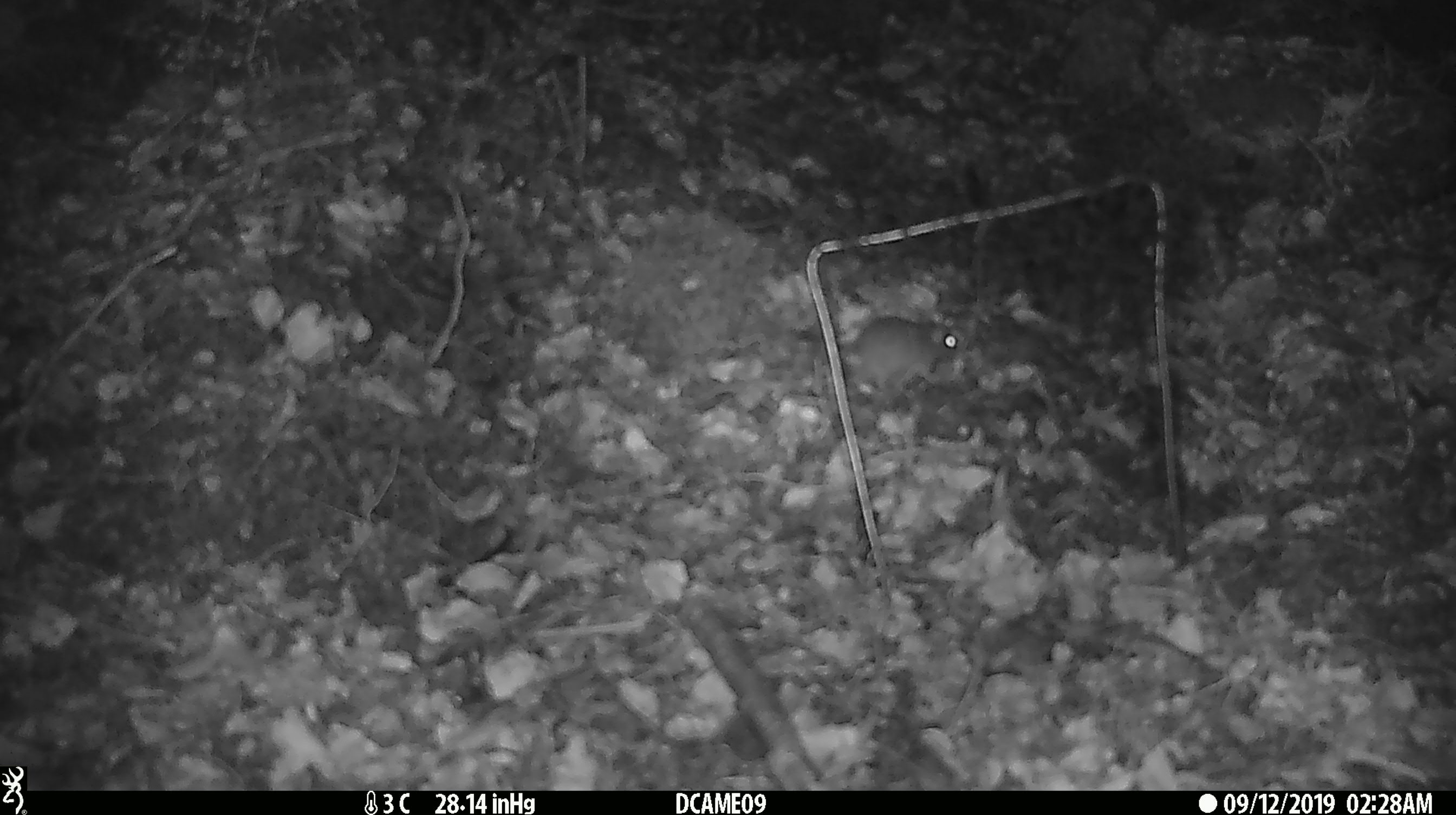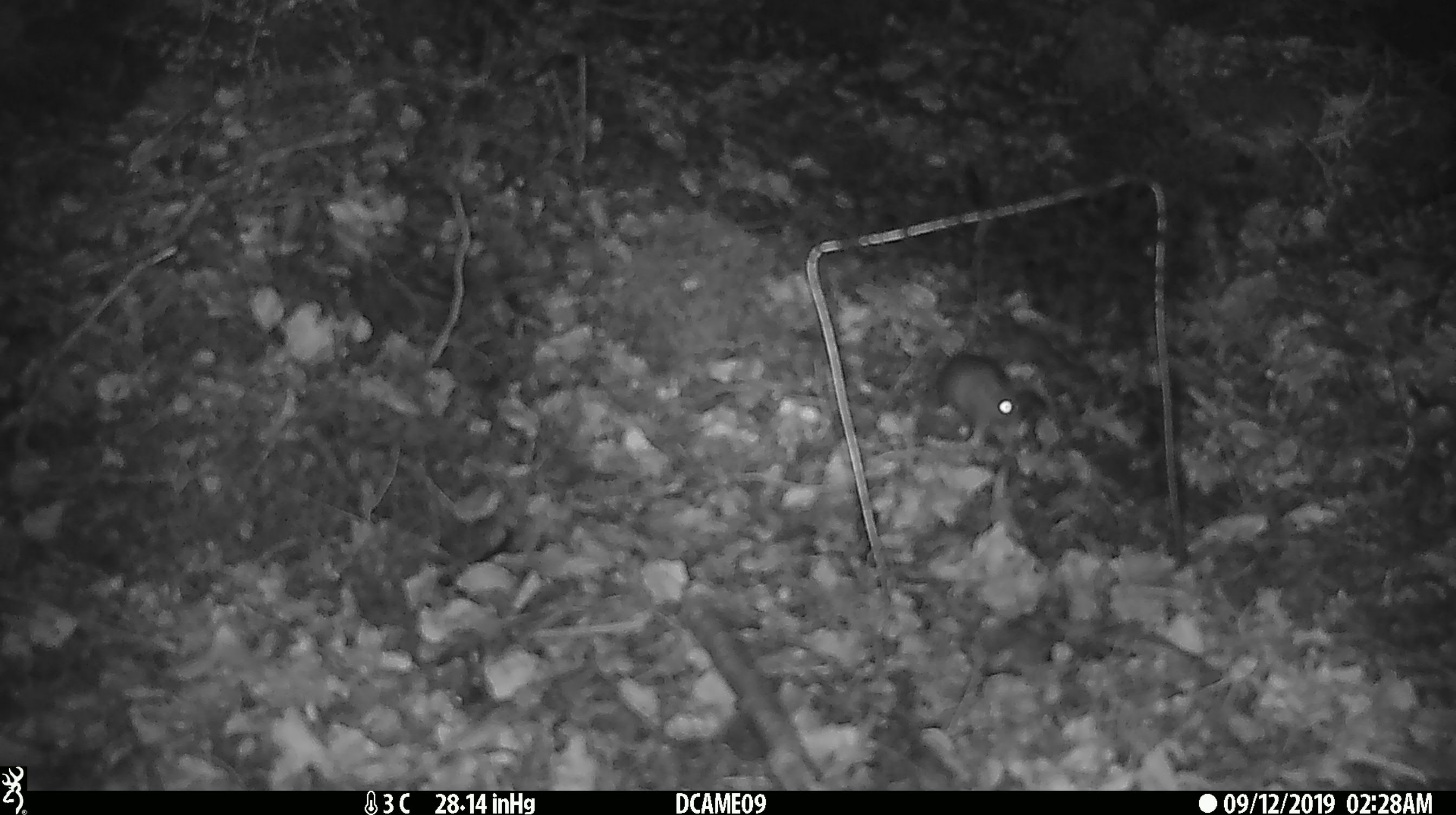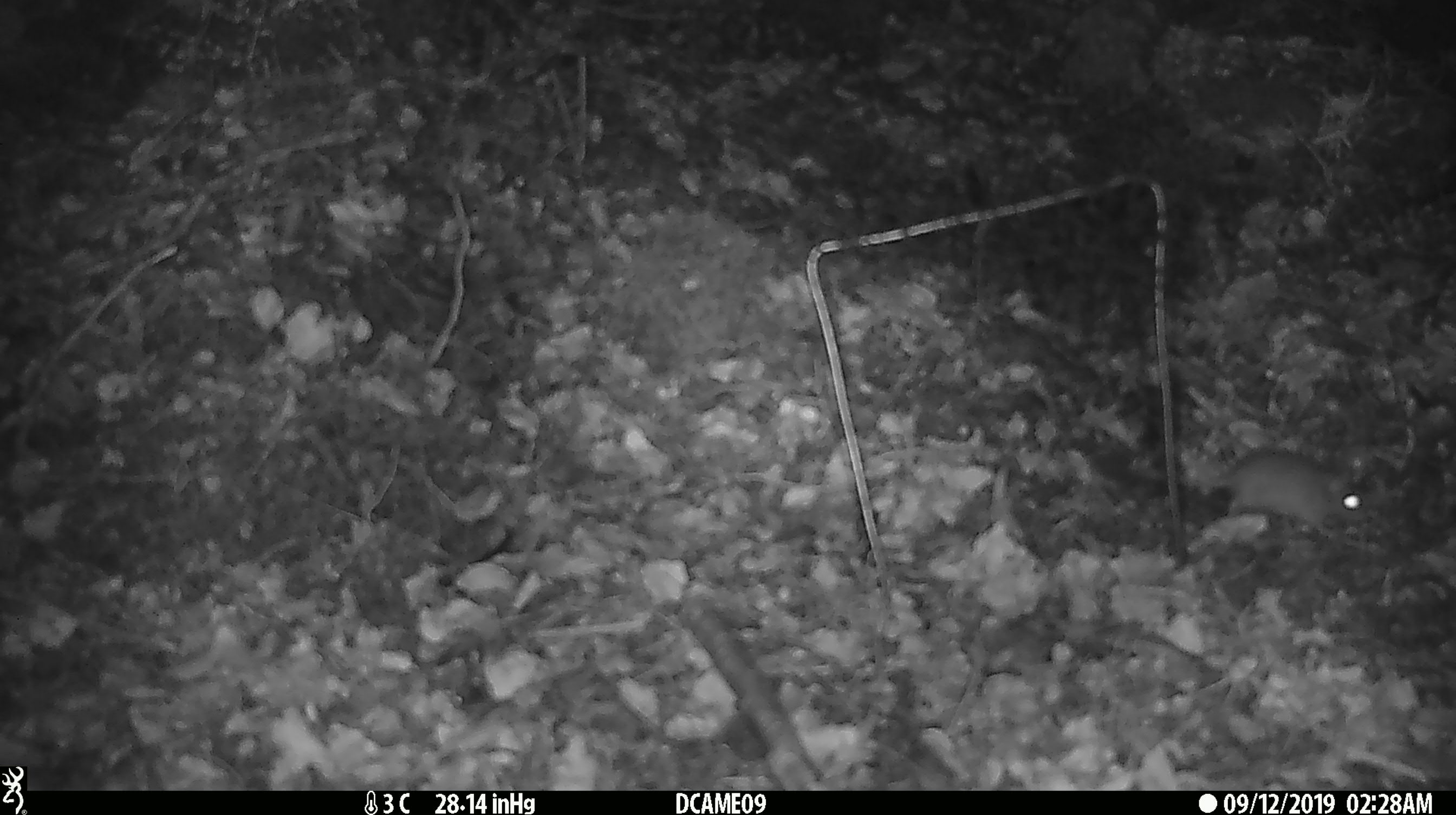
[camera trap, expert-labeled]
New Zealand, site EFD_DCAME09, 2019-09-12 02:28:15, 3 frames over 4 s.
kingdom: Animalia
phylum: Chordata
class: Mammalia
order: Rodentia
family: Muridae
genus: Mus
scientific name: Mus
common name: mouse